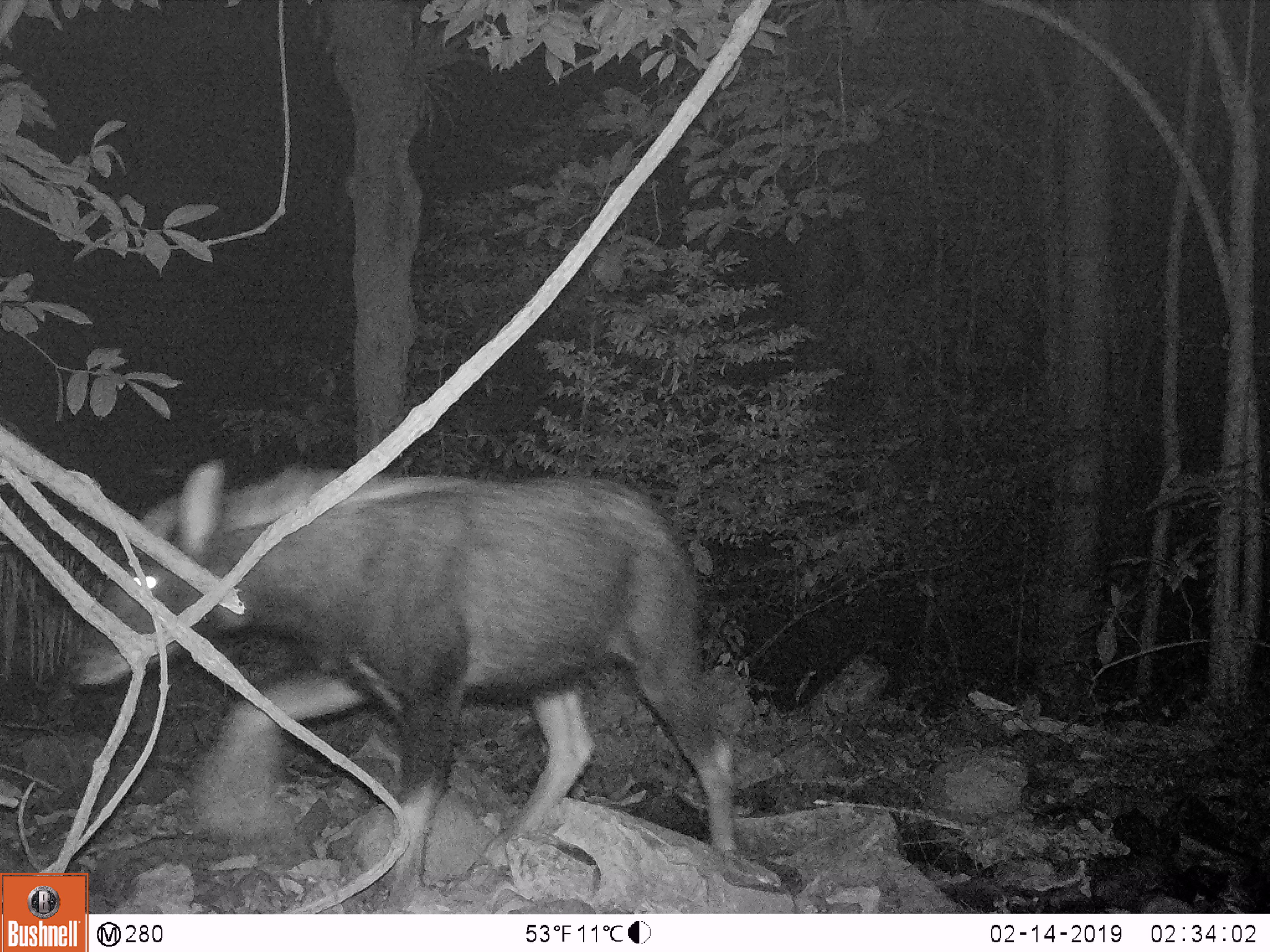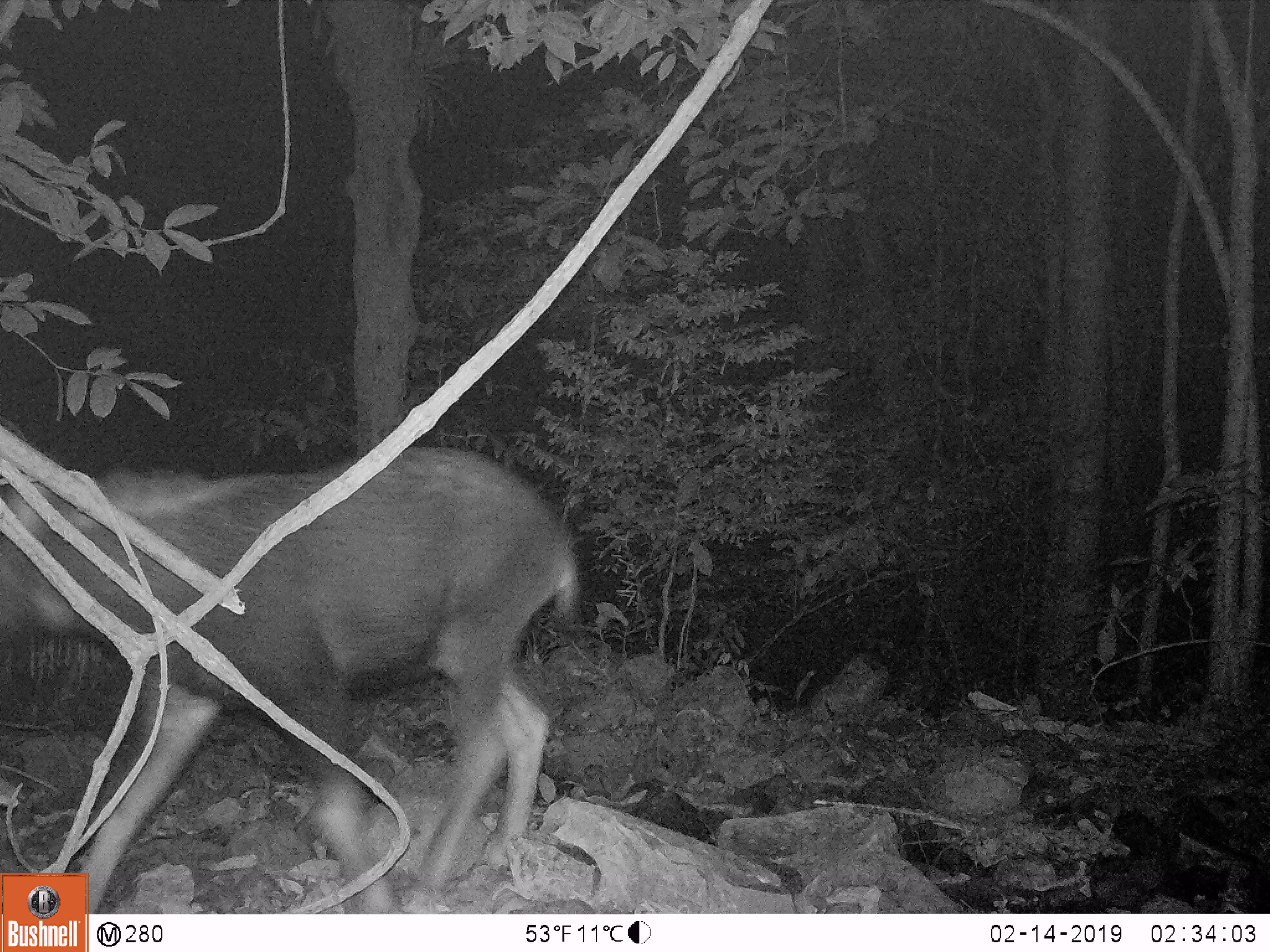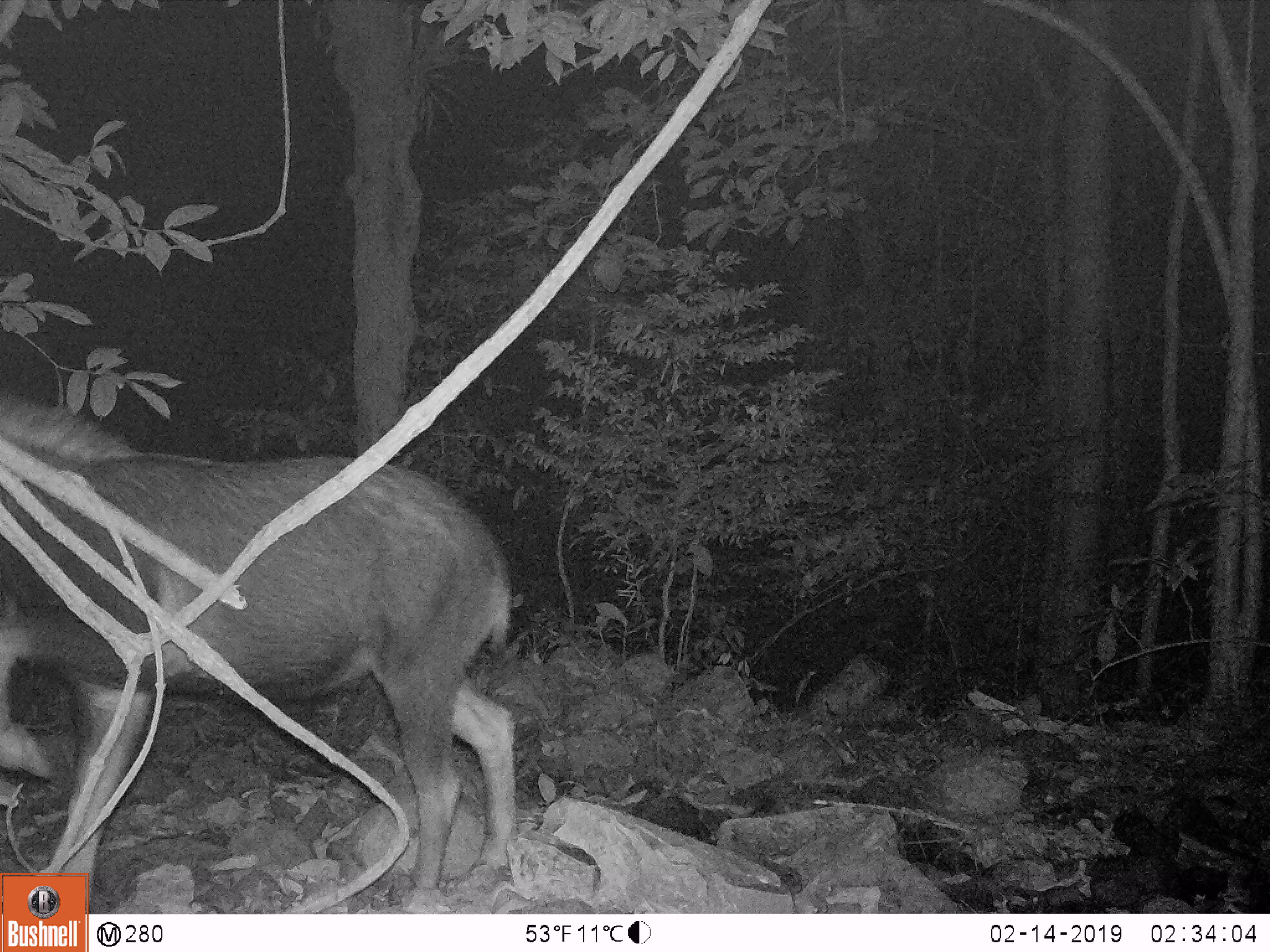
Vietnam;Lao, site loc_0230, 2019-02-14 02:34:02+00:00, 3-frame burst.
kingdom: Animalia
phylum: Chordata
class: Mammalia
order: Artiodactyla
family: Bovidae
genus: Capricornis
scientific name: Capricornis sumatraensis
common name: chinese serow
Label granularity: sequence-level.